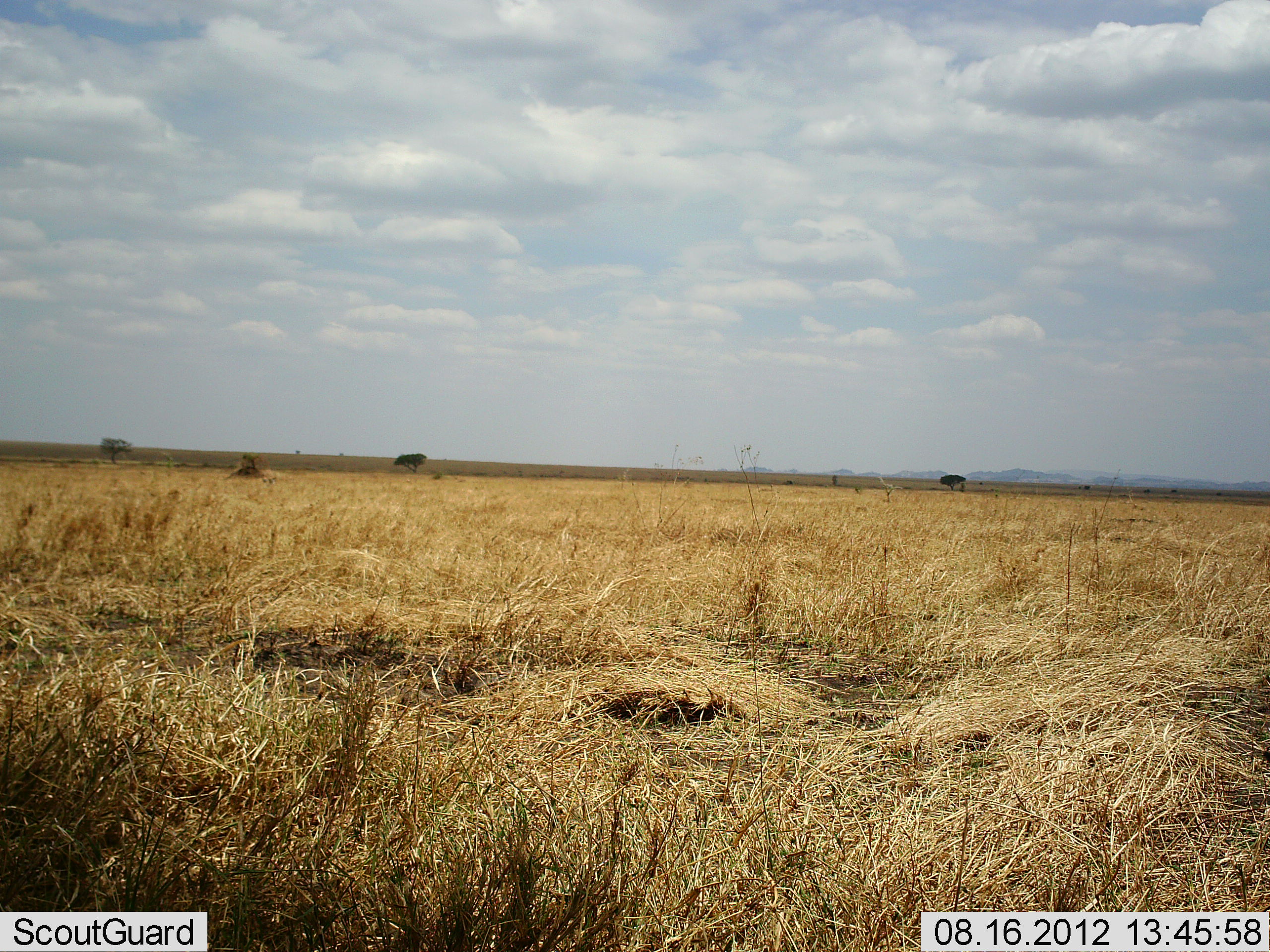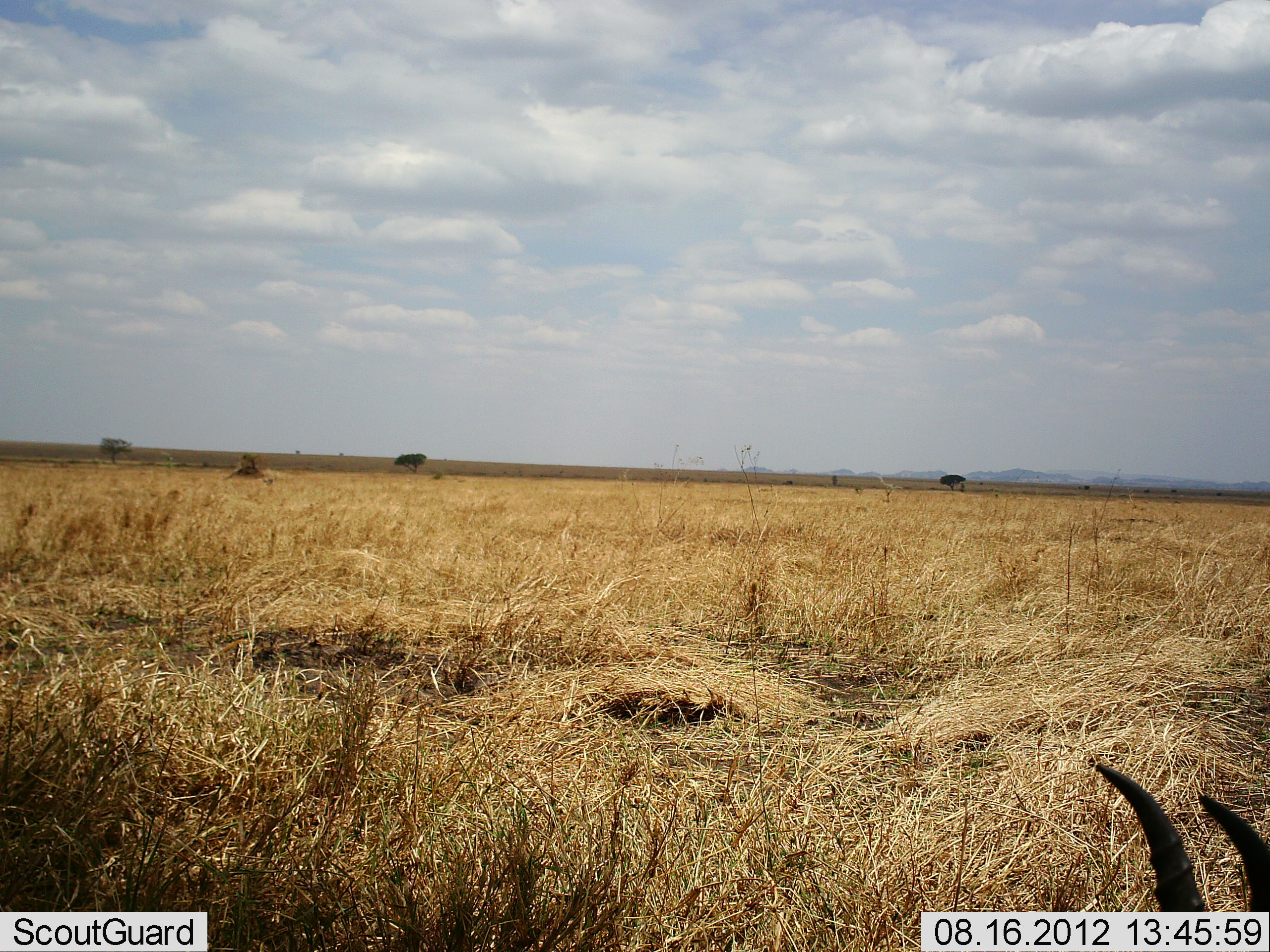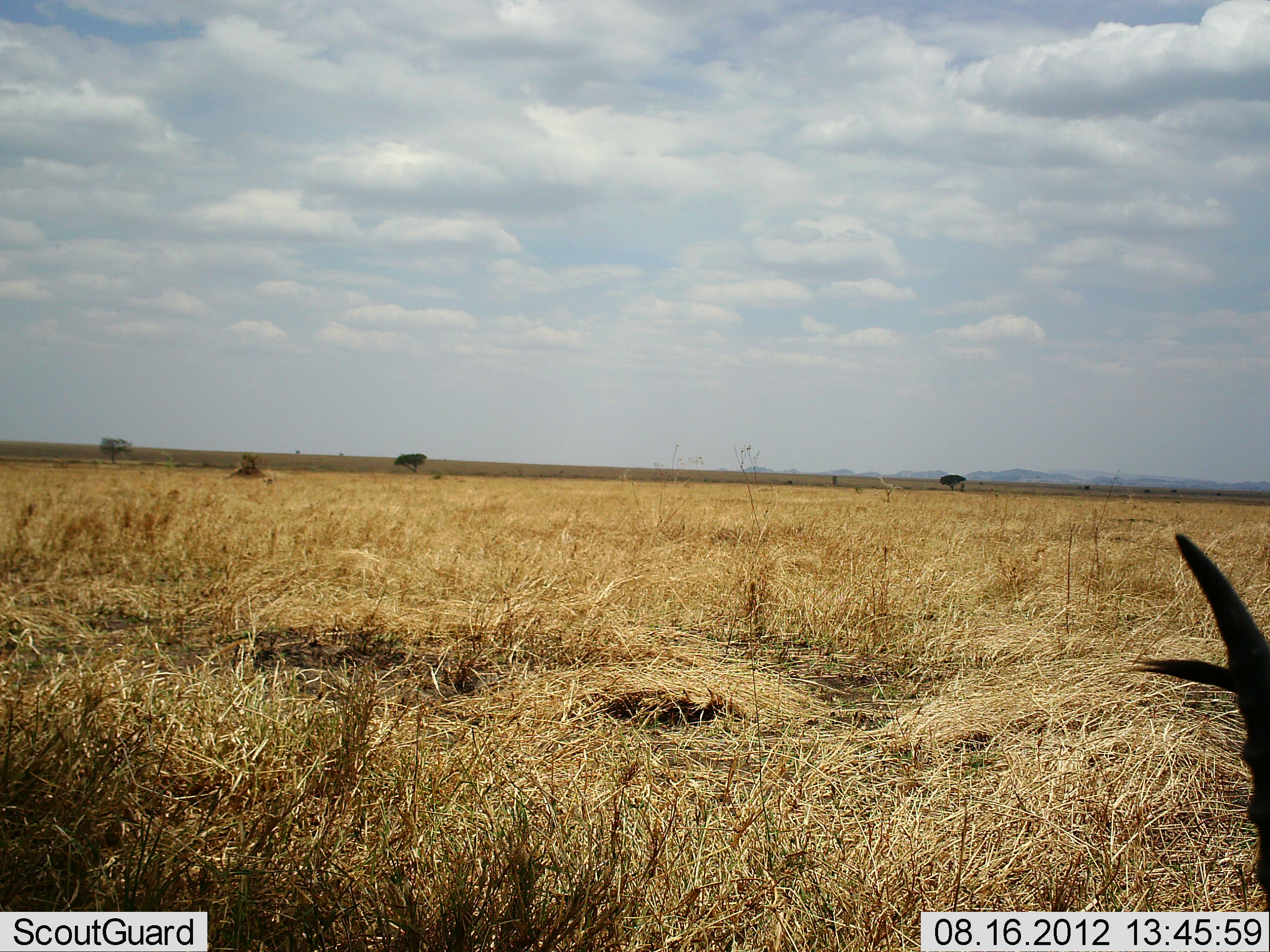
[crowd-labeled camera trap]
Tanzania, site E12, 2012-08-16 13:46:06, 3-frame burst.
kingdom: Animalia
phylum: Chordata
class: Mammalia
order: Artiodactyla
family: Bovidae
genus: Eudorcas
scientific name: Eudorcas thomsonii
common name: thomson's gazelle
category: gazellethomsons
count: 1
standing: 10%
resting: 40%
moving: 30%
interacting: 0%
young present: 0%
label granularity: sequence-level